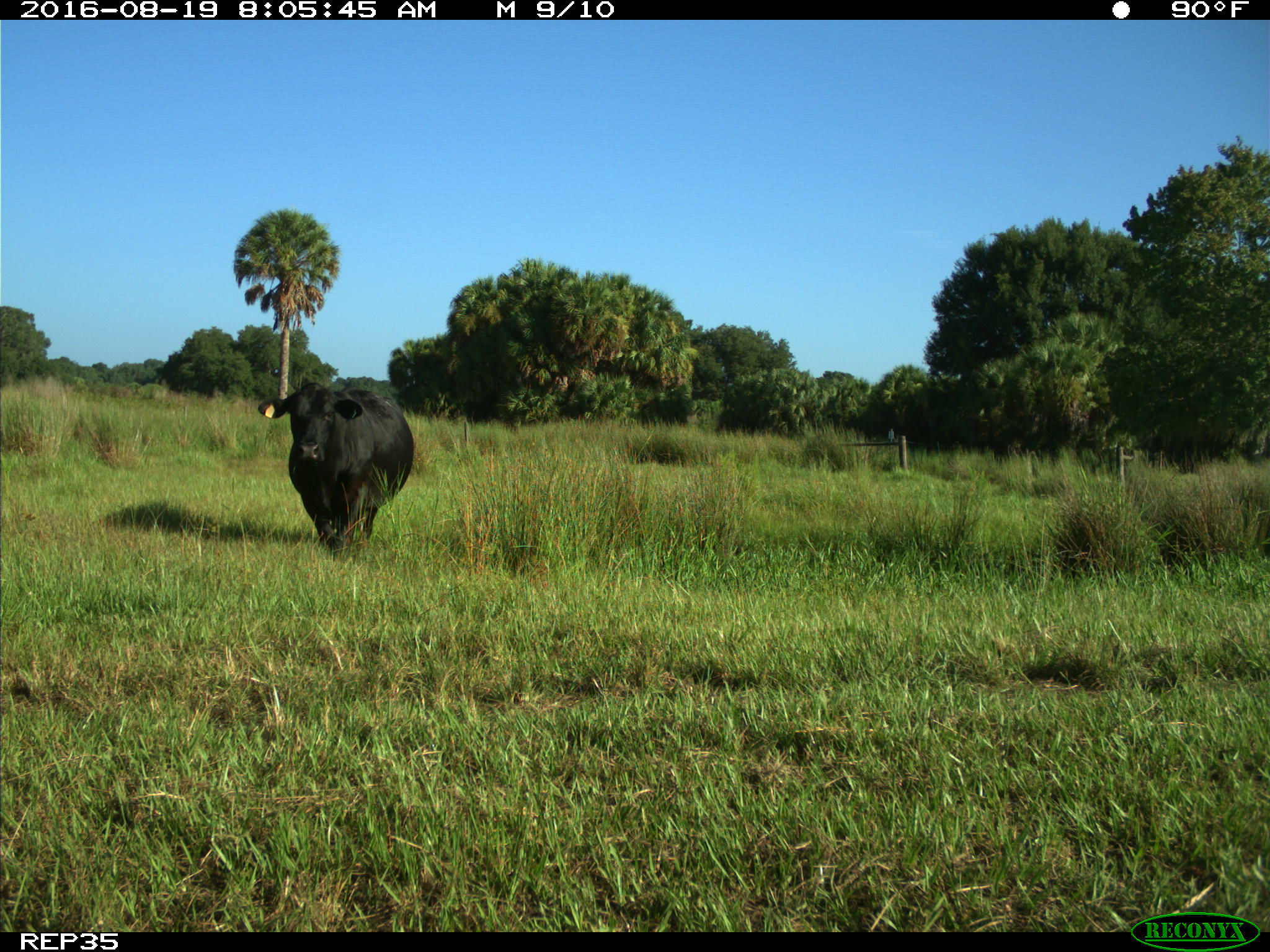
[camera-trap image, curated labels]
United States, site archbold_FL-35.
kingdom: Animalia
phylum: Chordata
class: Mammalia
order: Artiodactyla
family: Bovidae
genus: Bos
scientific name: Bos taurus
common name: domestic cow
Bos taurus (domestic cow).